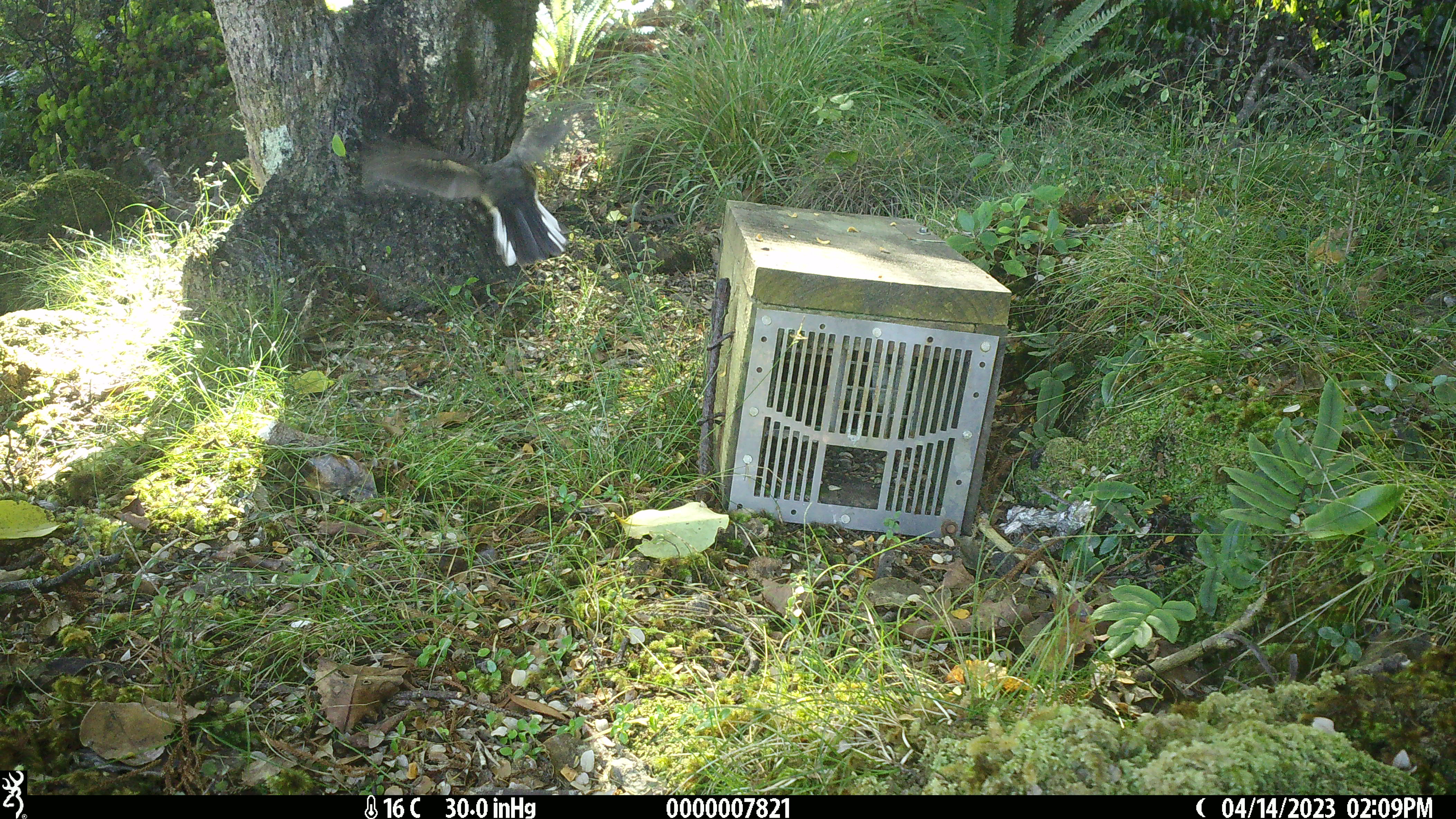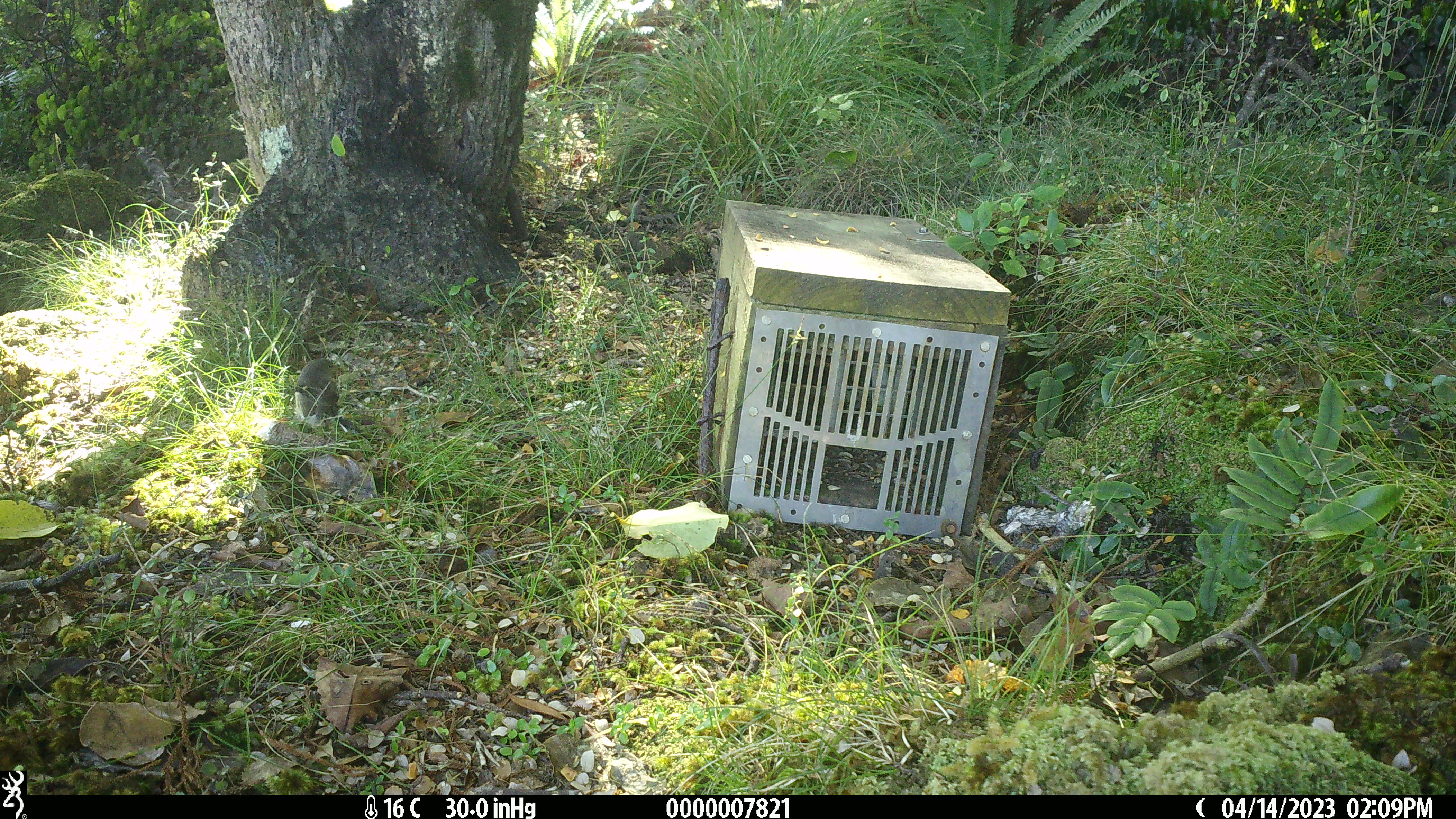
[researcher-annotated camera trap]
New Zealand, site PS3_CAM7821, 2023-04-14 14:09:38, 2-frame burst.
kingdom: Animalia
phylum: Chordata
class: Aves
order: Passeriformes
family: Petroicidae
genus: Petroica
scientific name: Petroica macrocephala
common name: tomtit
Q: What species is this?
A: Tomtit (Petroica macrocephala).